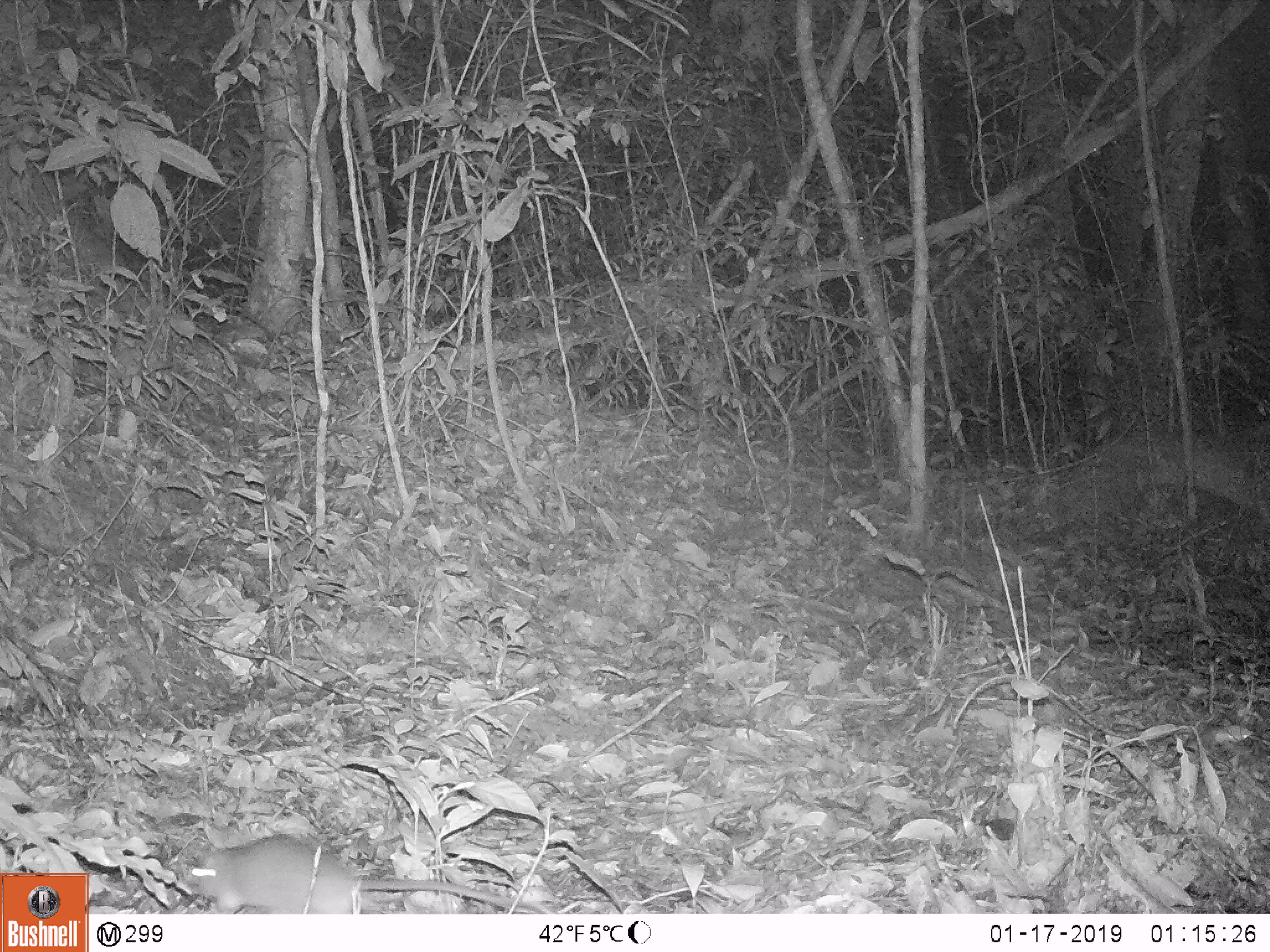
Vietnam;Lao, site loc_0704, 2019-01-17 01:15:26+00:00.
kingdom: Animalia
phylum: Chordata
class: Mammalia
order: Rodentia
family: Muridae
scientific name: Muridae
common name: old-world mice and rats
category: unidentified murid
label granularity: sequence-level